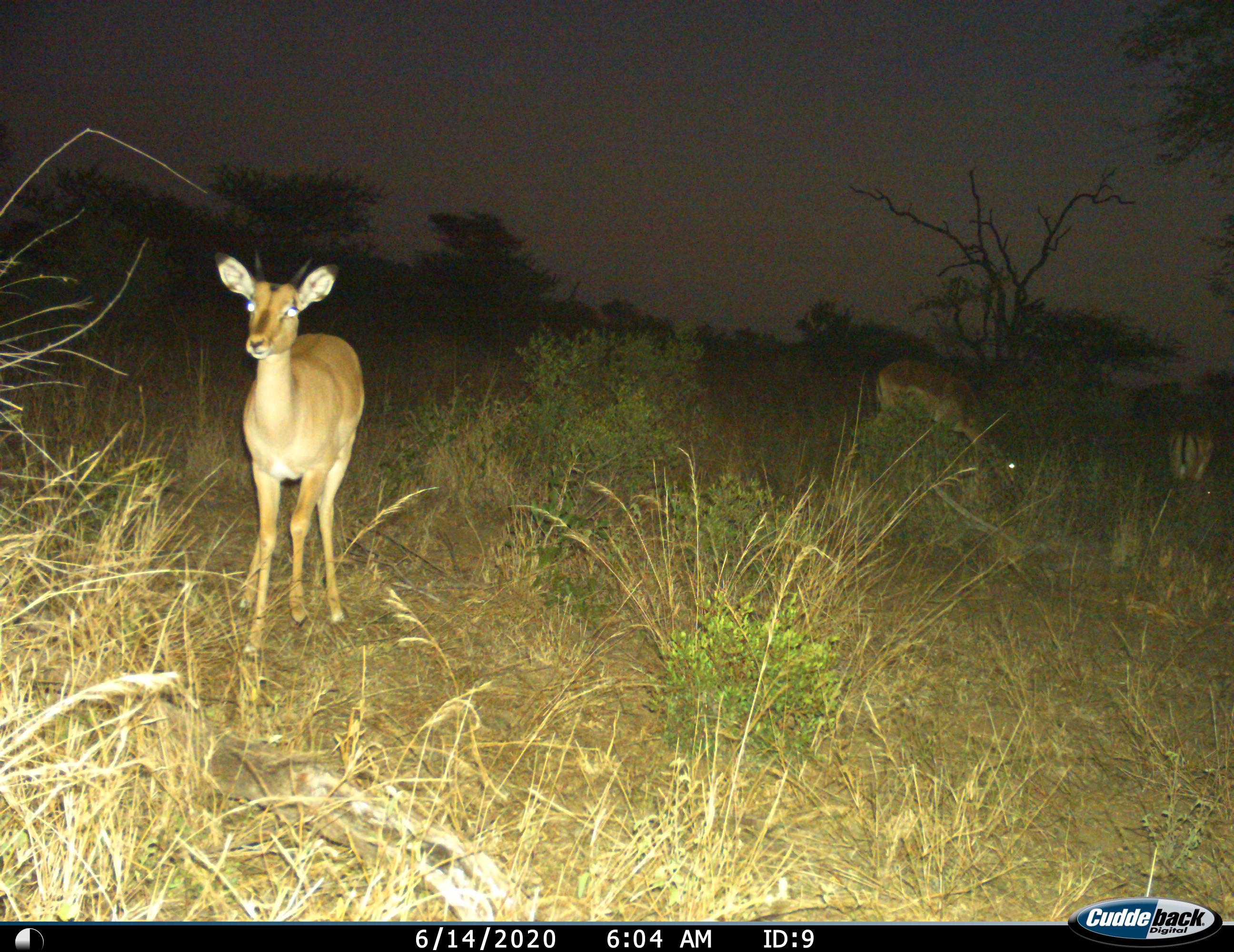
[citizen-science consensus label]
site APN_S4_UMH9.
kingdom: Animalia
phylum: Chordata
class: Mammalia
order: Artiodactyla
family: Bovidae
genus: Aepyceros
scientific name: Aepyceros melampus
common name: impala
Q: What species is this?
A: Impala (Aepyceros melampus).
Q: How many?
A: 3.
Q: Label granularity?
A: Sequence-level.